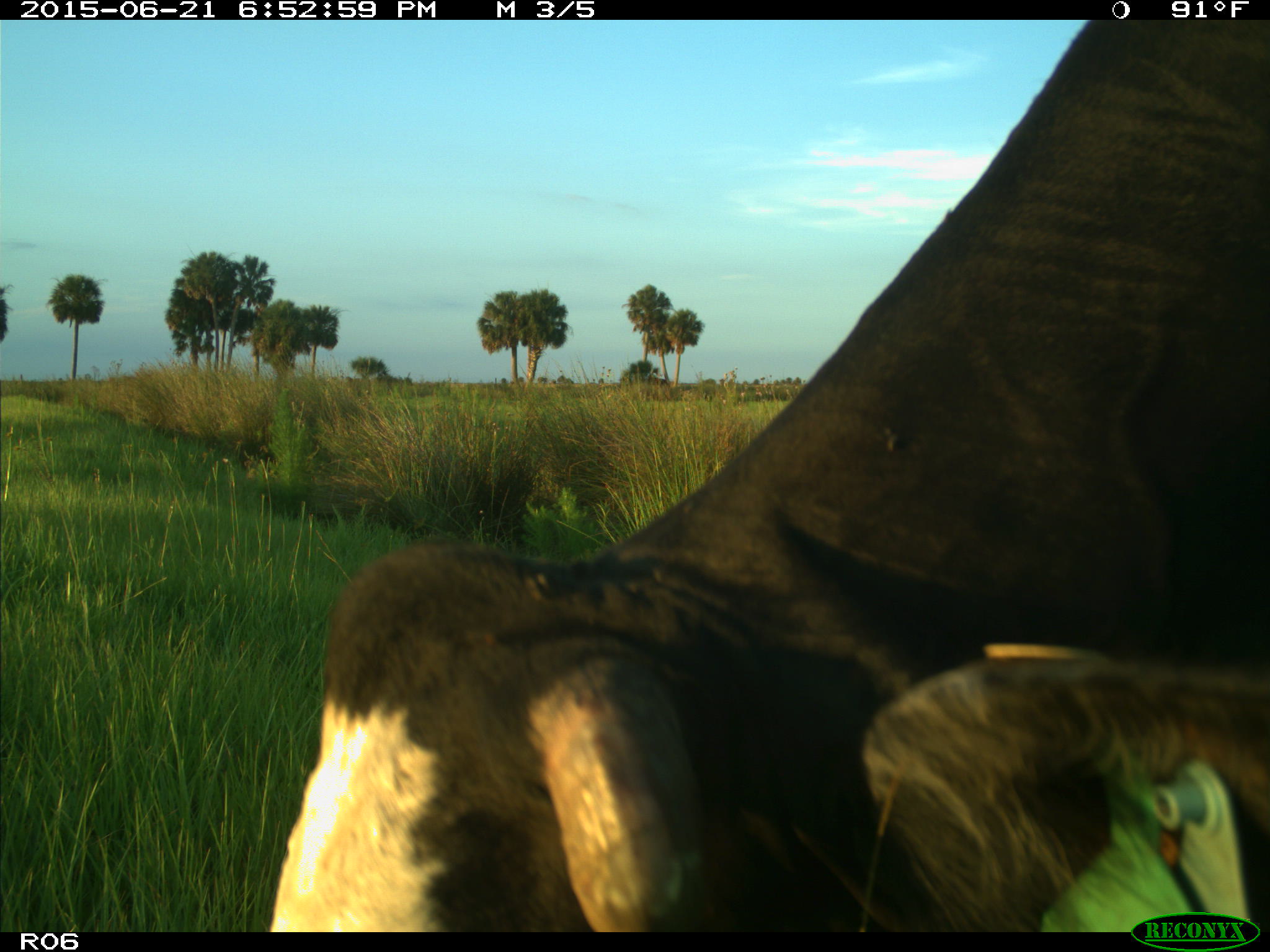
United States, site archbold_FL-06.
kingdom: Animalia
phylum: Chordata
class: Mammalia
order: Artiodactyla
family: Bovidae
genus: Bos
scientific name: Bos taurus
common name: domestic cow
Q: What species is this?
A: Bos taurus (domestic cow).